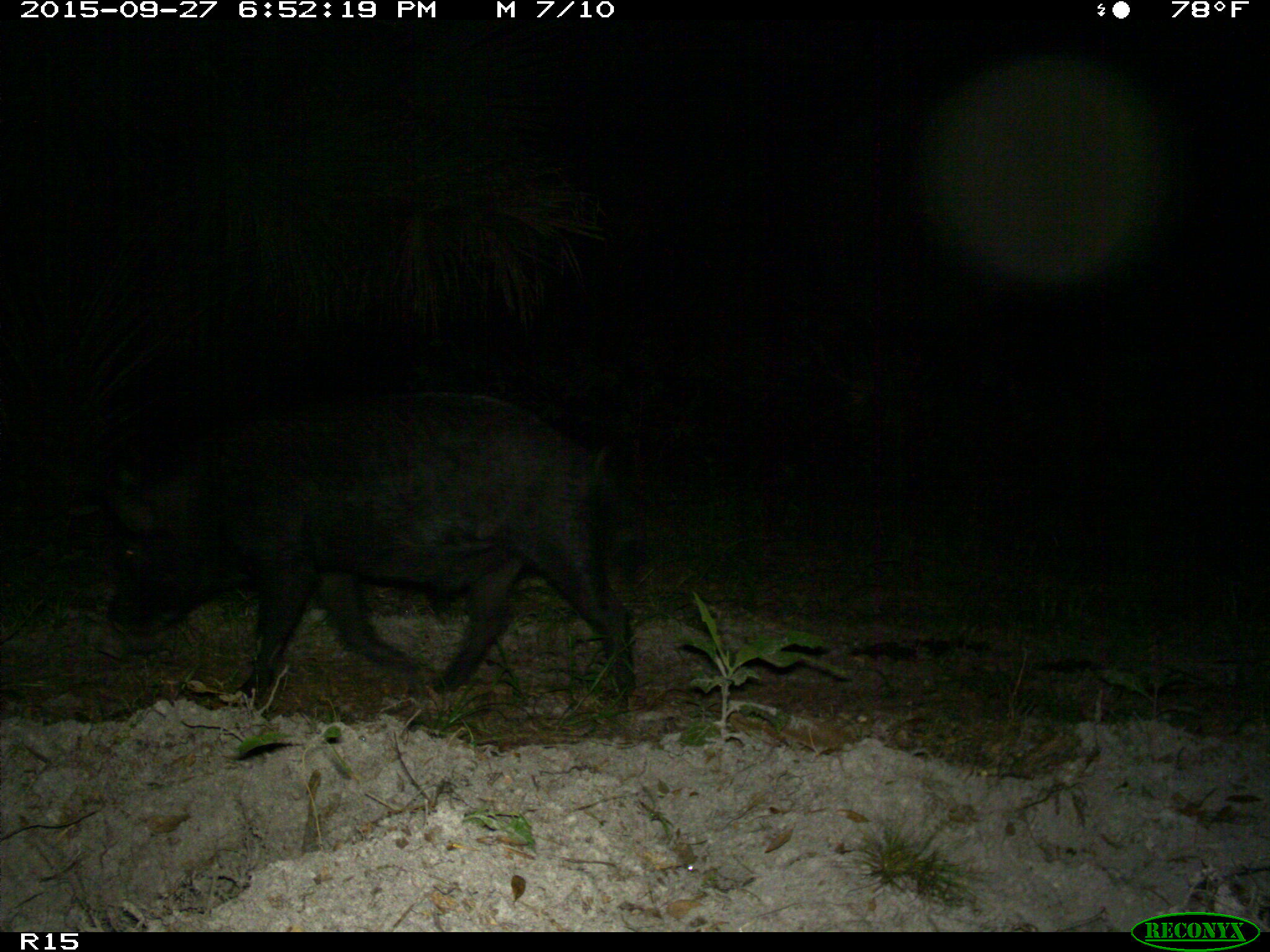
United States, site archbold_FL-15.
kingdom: Animalia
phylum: Chordata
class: Mammalia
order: Artiodactyla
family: Suidae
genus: Sus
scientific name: Sus scrofa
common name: wild boar